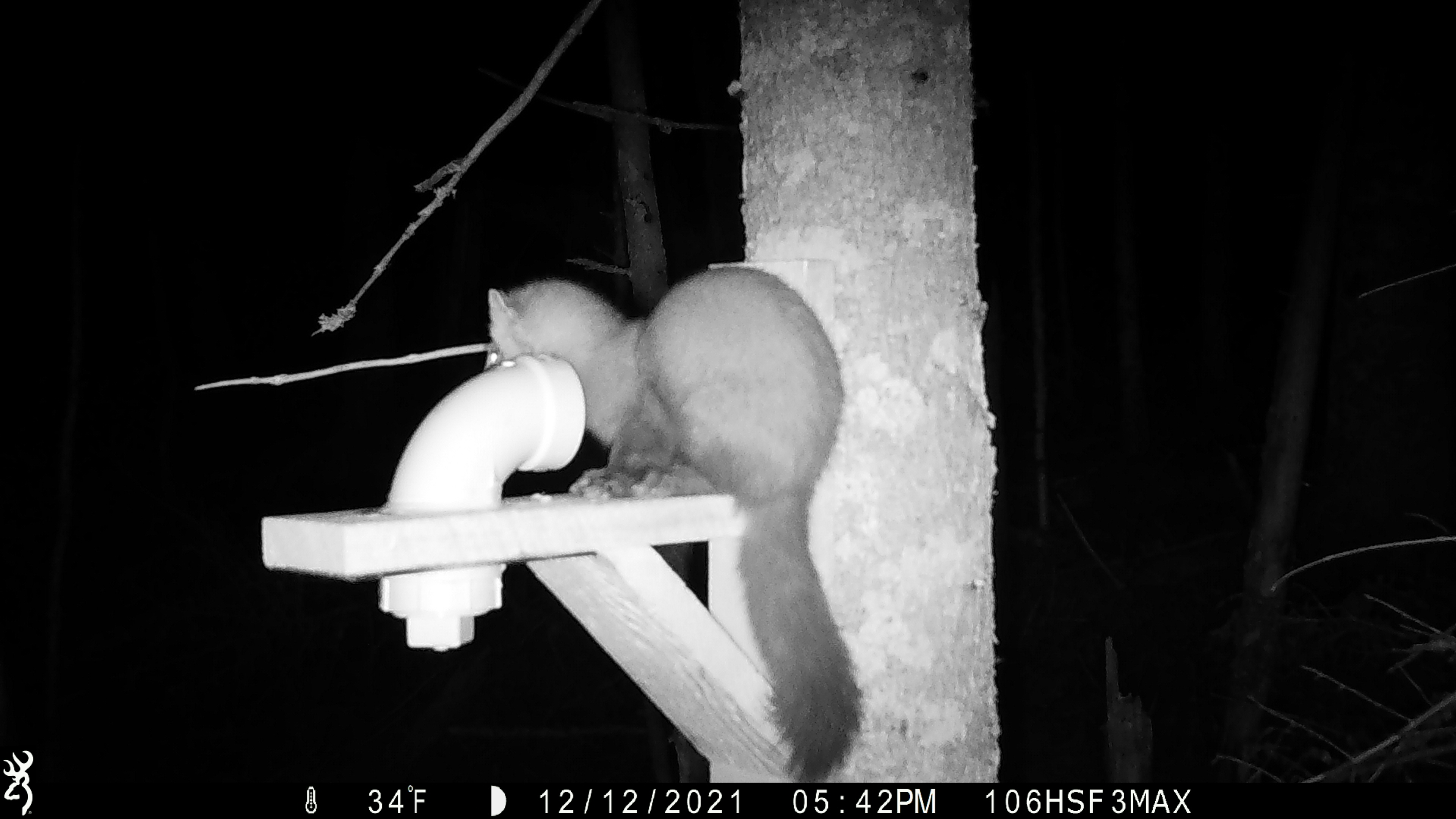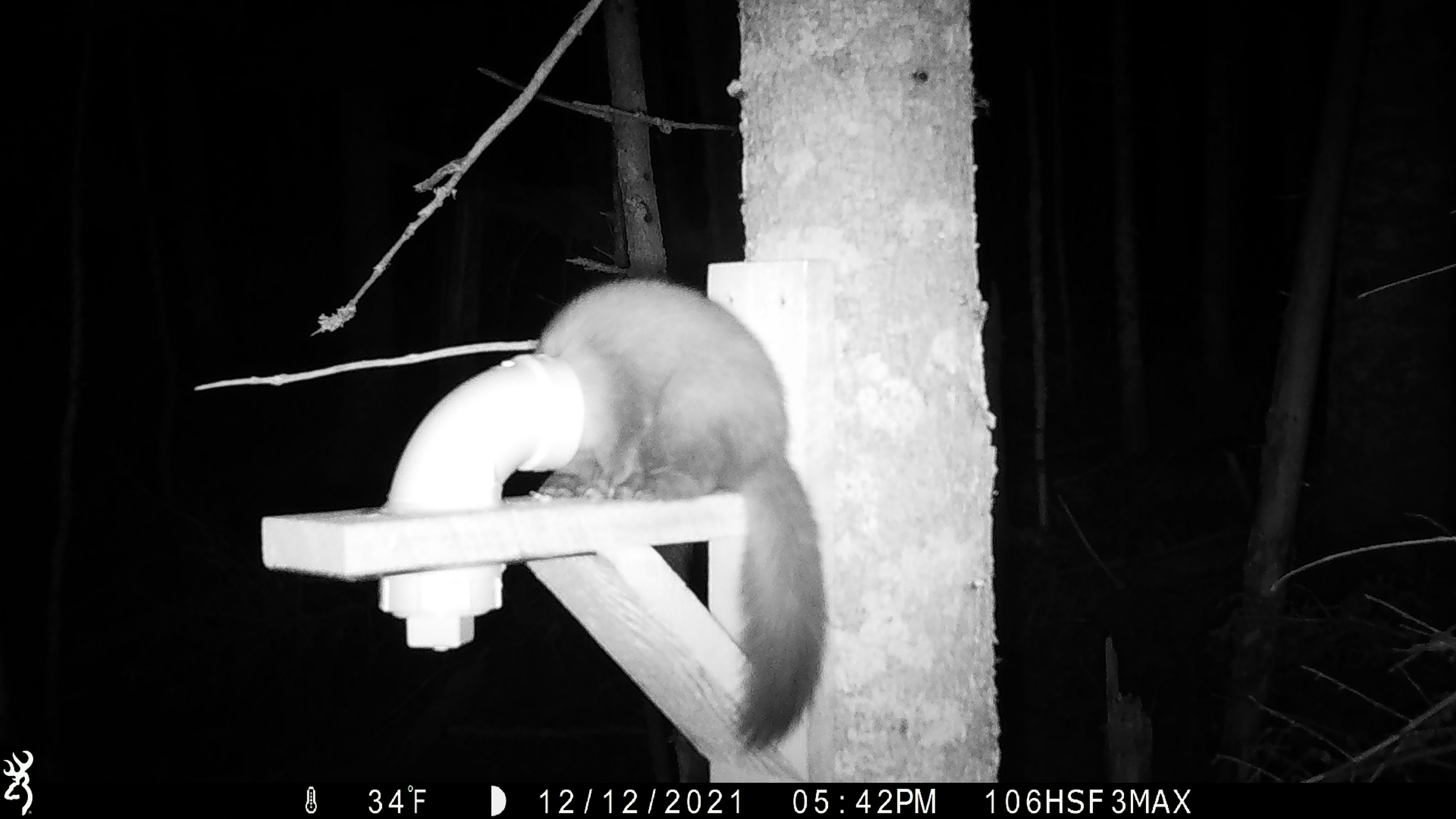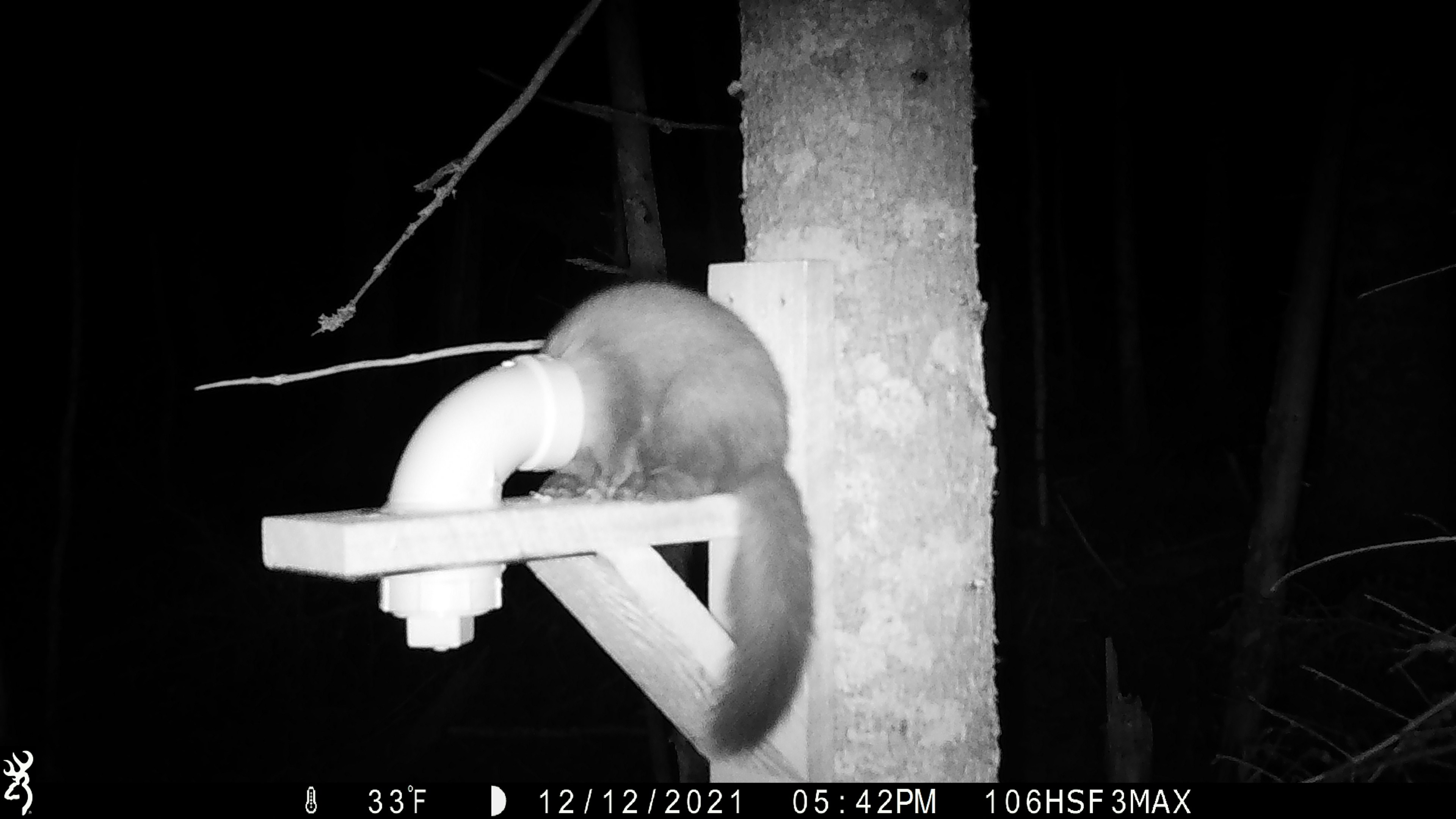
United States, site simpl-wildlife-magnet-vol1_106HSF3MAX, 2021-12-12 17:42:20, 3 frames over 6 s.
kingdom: Animalia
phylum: Chordata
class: Mammalia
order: Carnivora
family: Mustelidae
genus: Martes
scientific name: Martes americana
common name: american marten